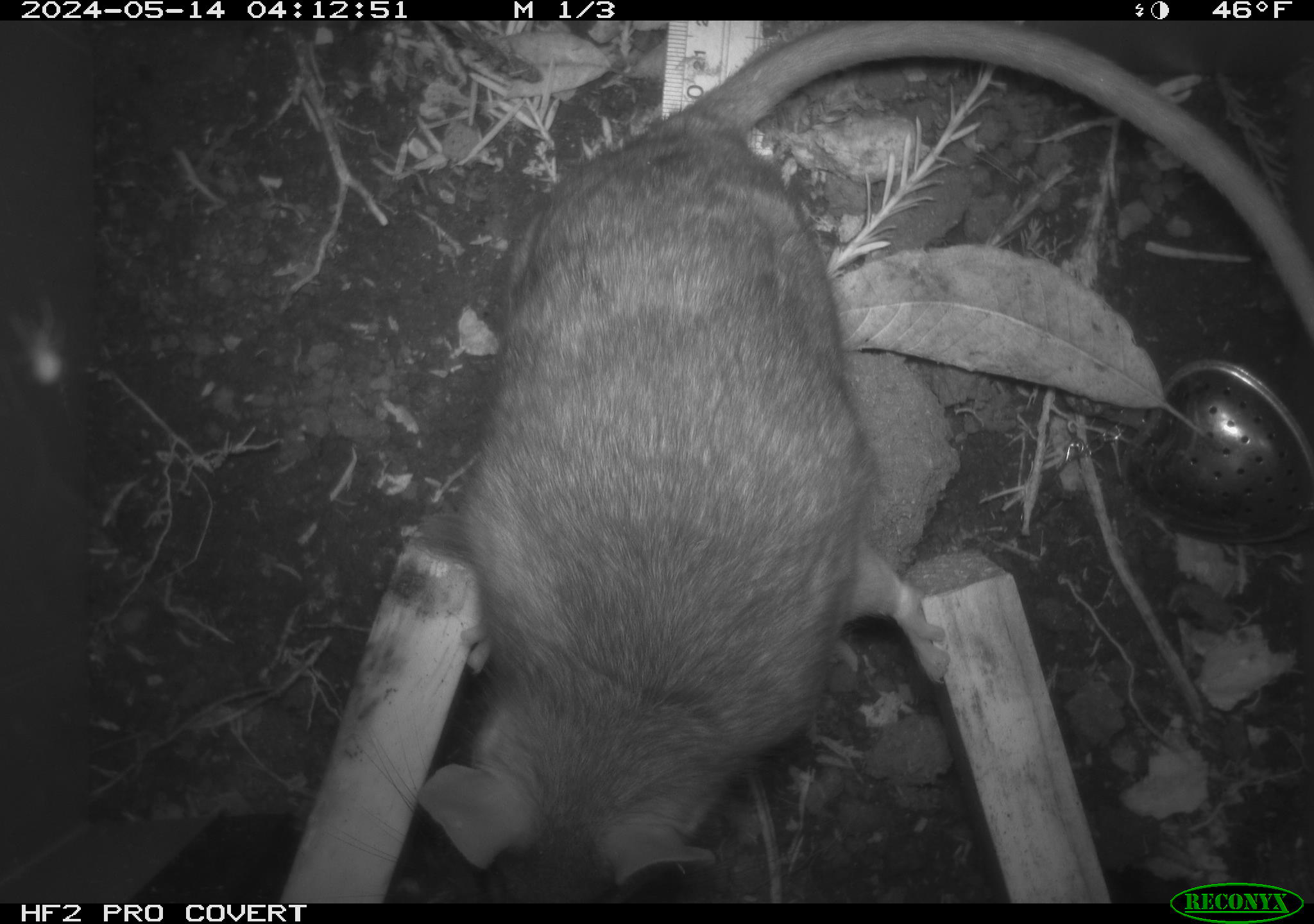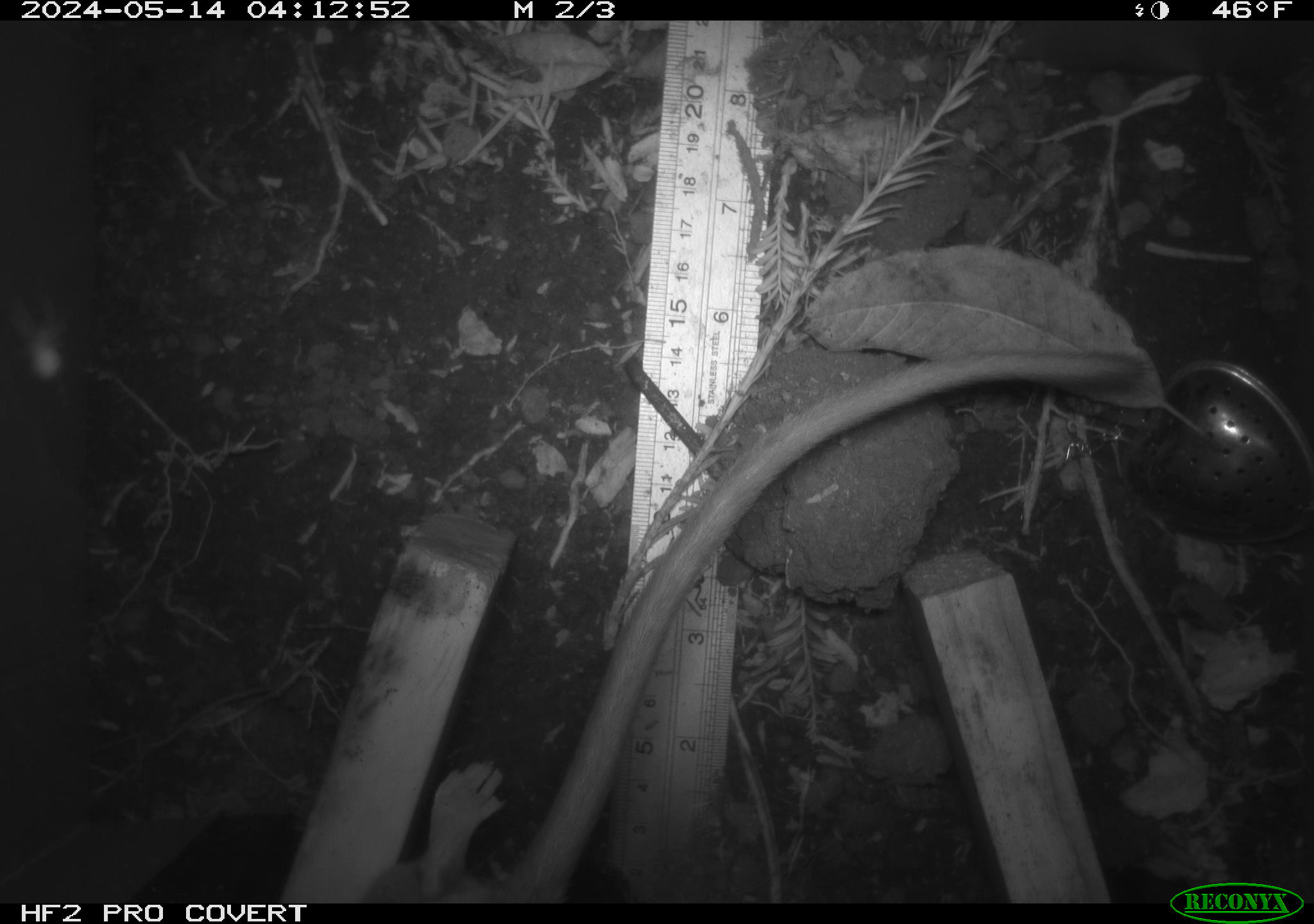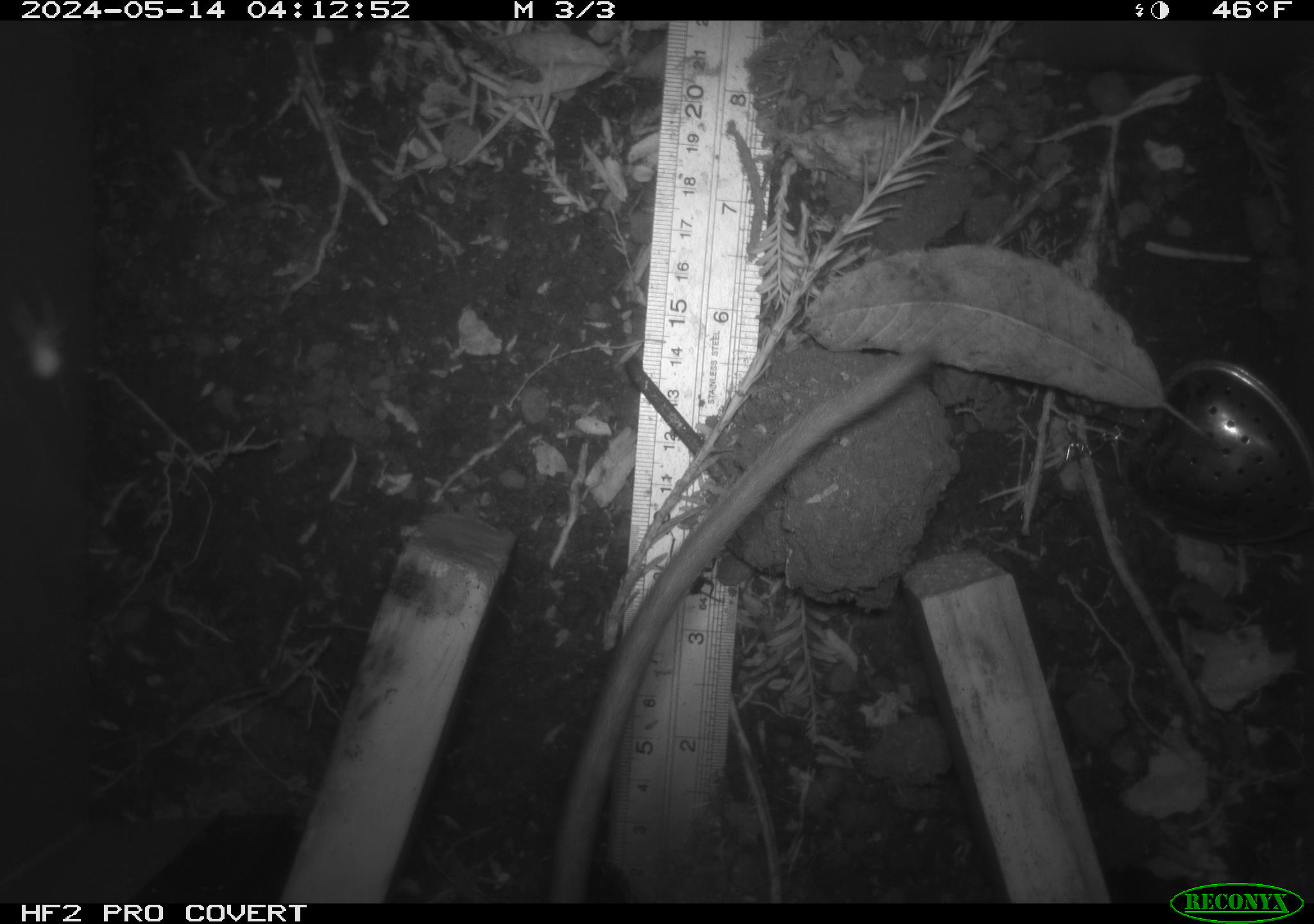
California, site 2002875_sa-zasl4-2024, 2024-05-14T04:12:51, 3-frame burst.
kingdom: Animalia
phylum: Chordata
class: Mammalia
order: Rodentia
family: Cricetidae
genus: Neotoma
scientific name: Neotoma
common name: pack rat or woodrat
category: neotoma species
Neotoma species (pack rat or woodrat) (Neotoma).